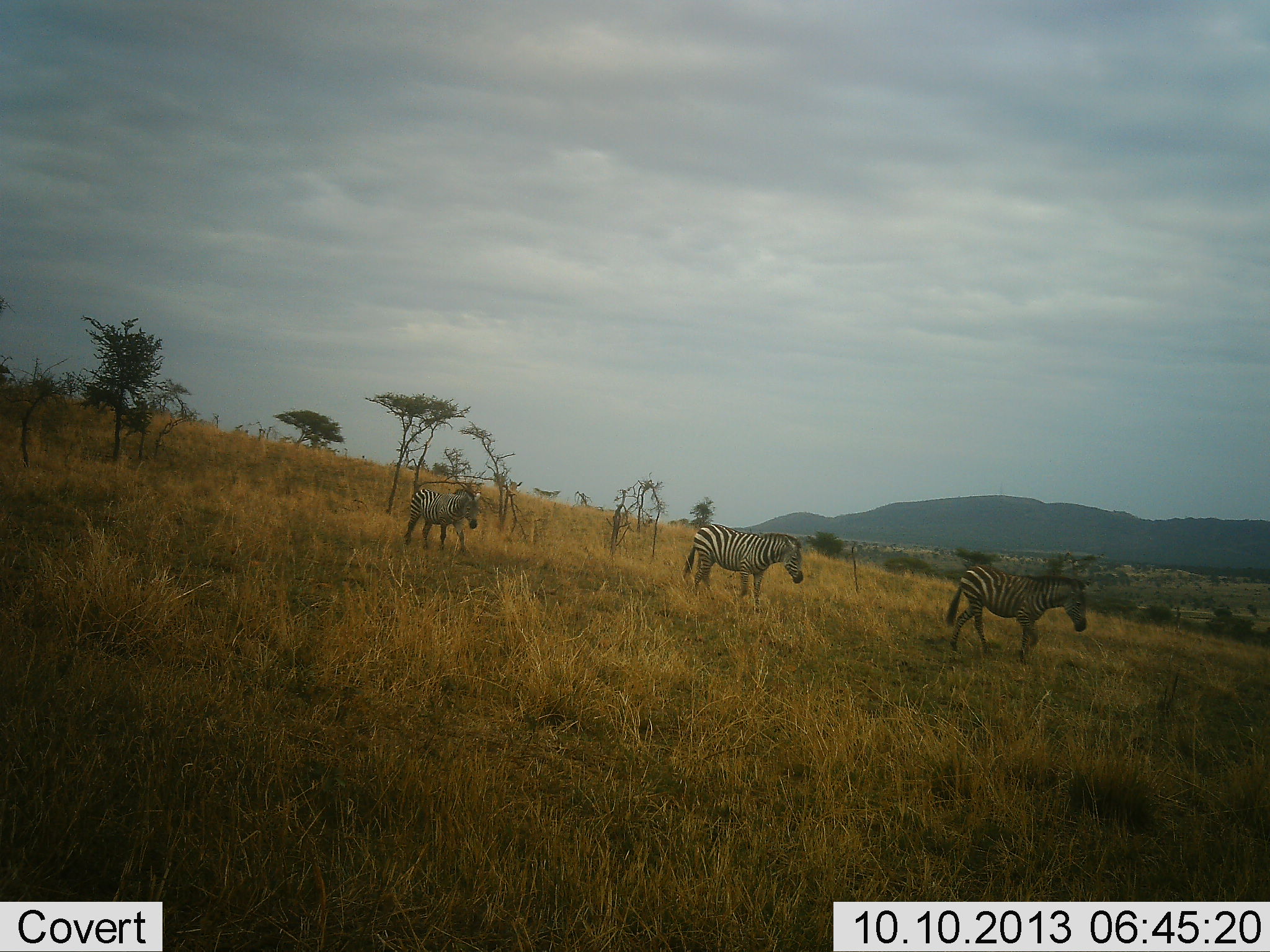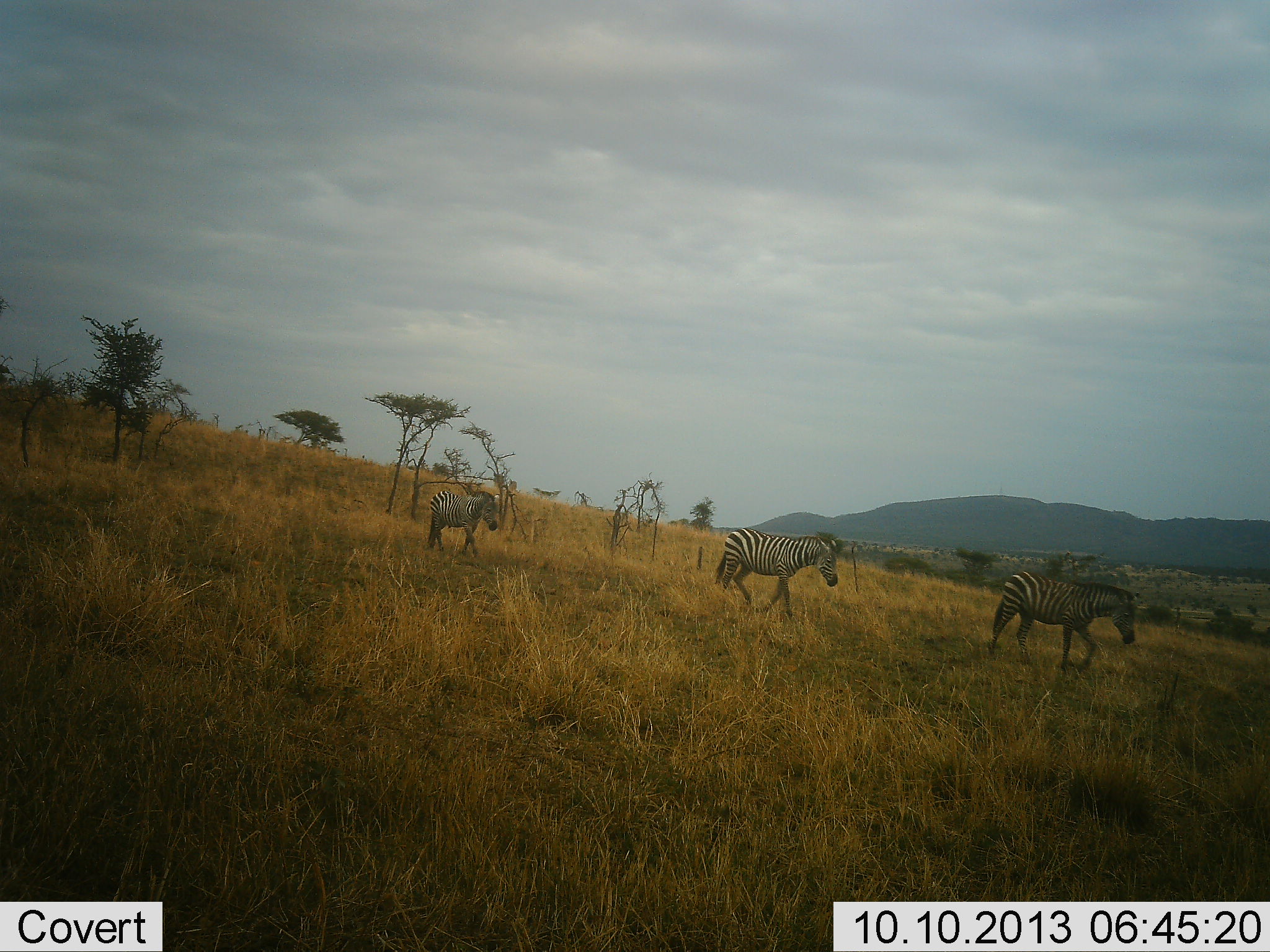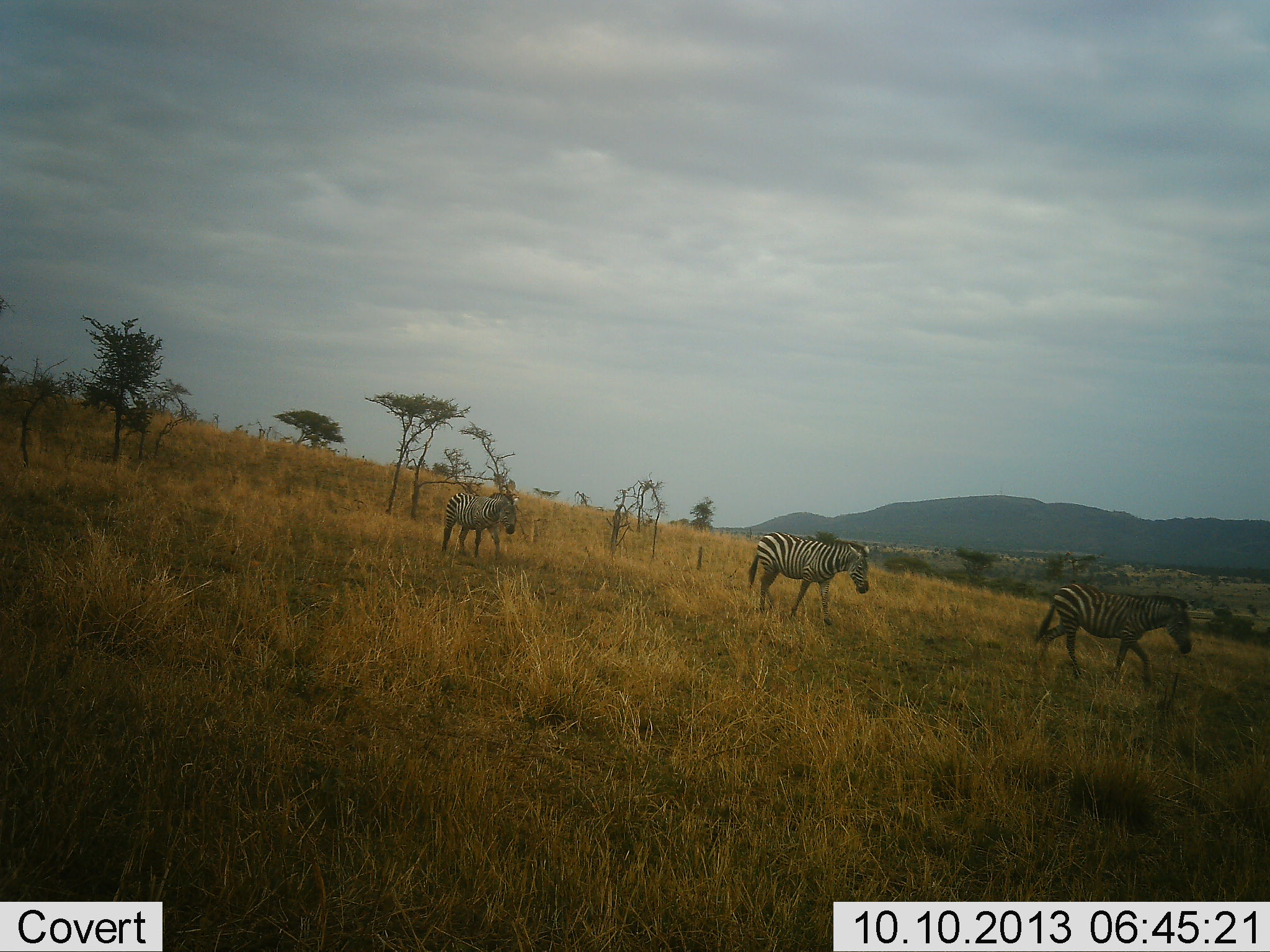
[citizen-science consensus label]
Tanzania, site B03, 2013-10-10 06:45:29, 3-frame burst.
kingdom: Animalia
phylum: Chordata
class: Mammalia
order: Perissodactyla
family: Equidae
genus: Equus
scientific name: Equus quagga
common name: plains zebra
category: zebra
Zebra (plains zebra) (Equus quagga), count 3. Behavior (volunteer vote fractions): standing 0%, resting 0%, moving 100%, interacting 0%. Young present (vote fraction): 11%. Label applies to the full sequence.